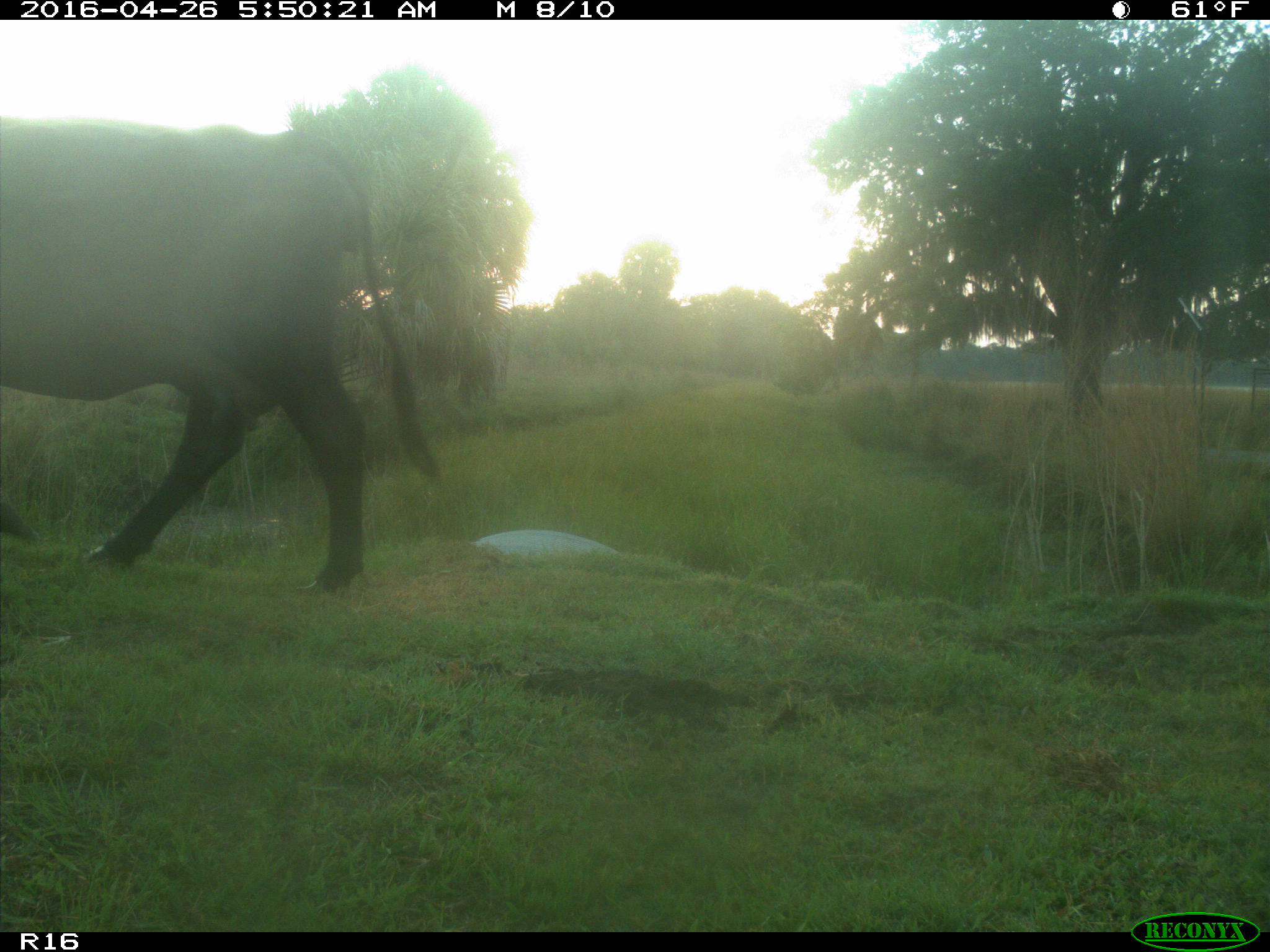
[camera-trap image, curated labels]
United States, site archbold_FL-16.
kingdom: Animalia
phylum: Chordata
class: Mammalia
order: Artiodactyla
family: Bovidae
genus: Bos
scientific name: Bos taurus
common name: domestic cow